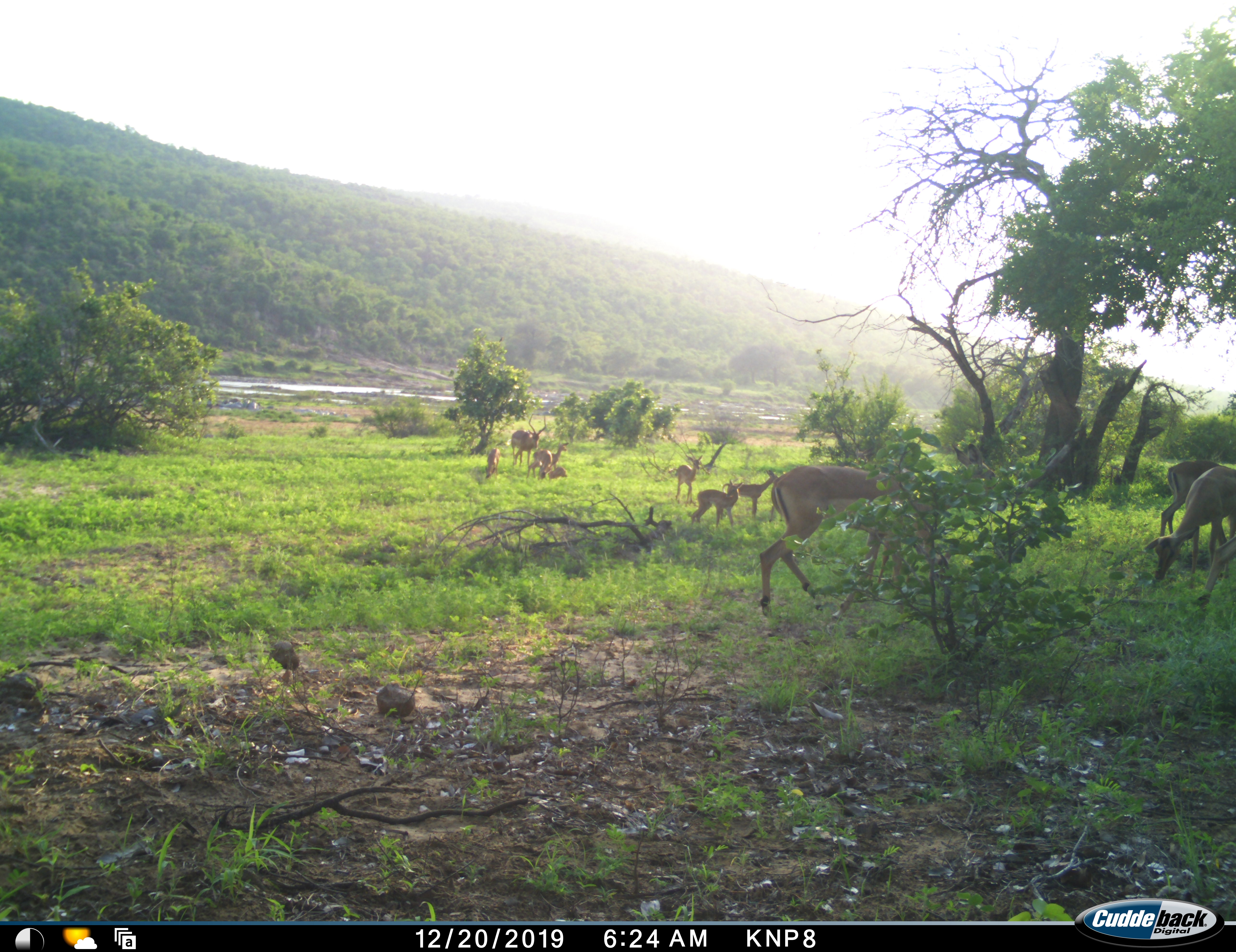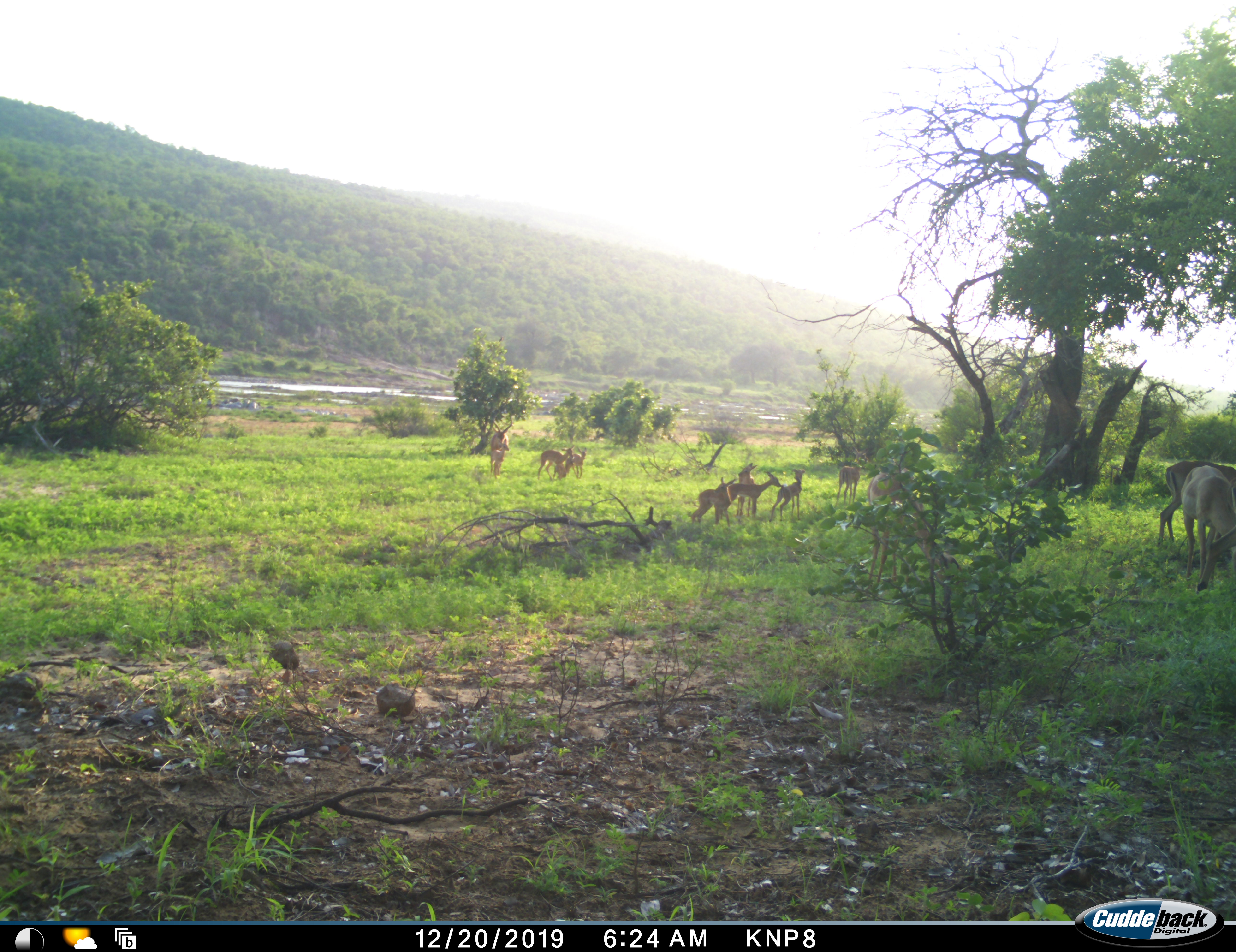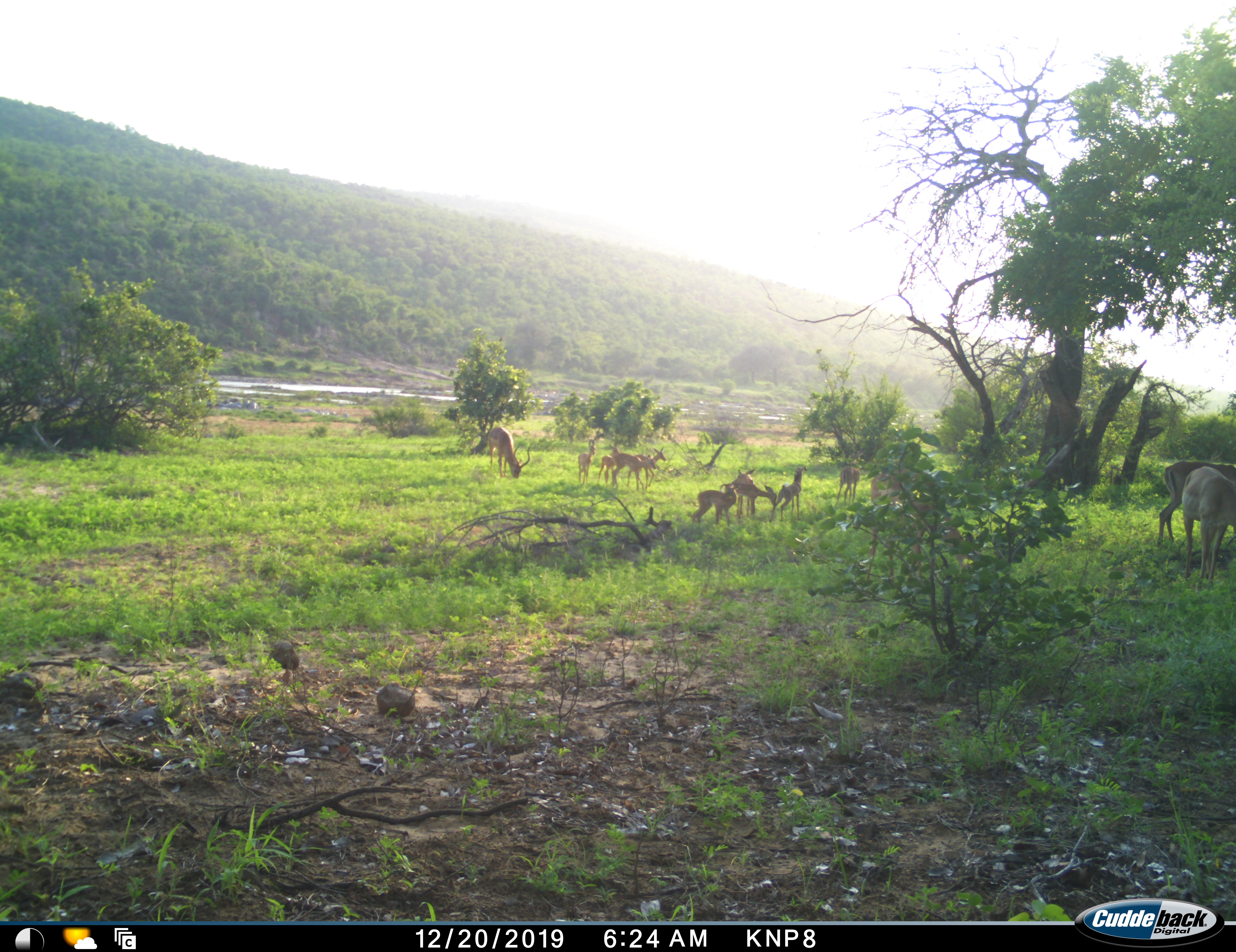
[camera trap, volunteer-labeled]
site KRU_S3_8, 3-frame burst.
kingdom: Animalia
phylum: Chordata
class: Mammalia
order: Artiodactyla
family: Bovidae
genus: Aepyceros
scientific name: Aepyceros melampus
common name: impala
Impala (Aepyceros melampus), count 11-50. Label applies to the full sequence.